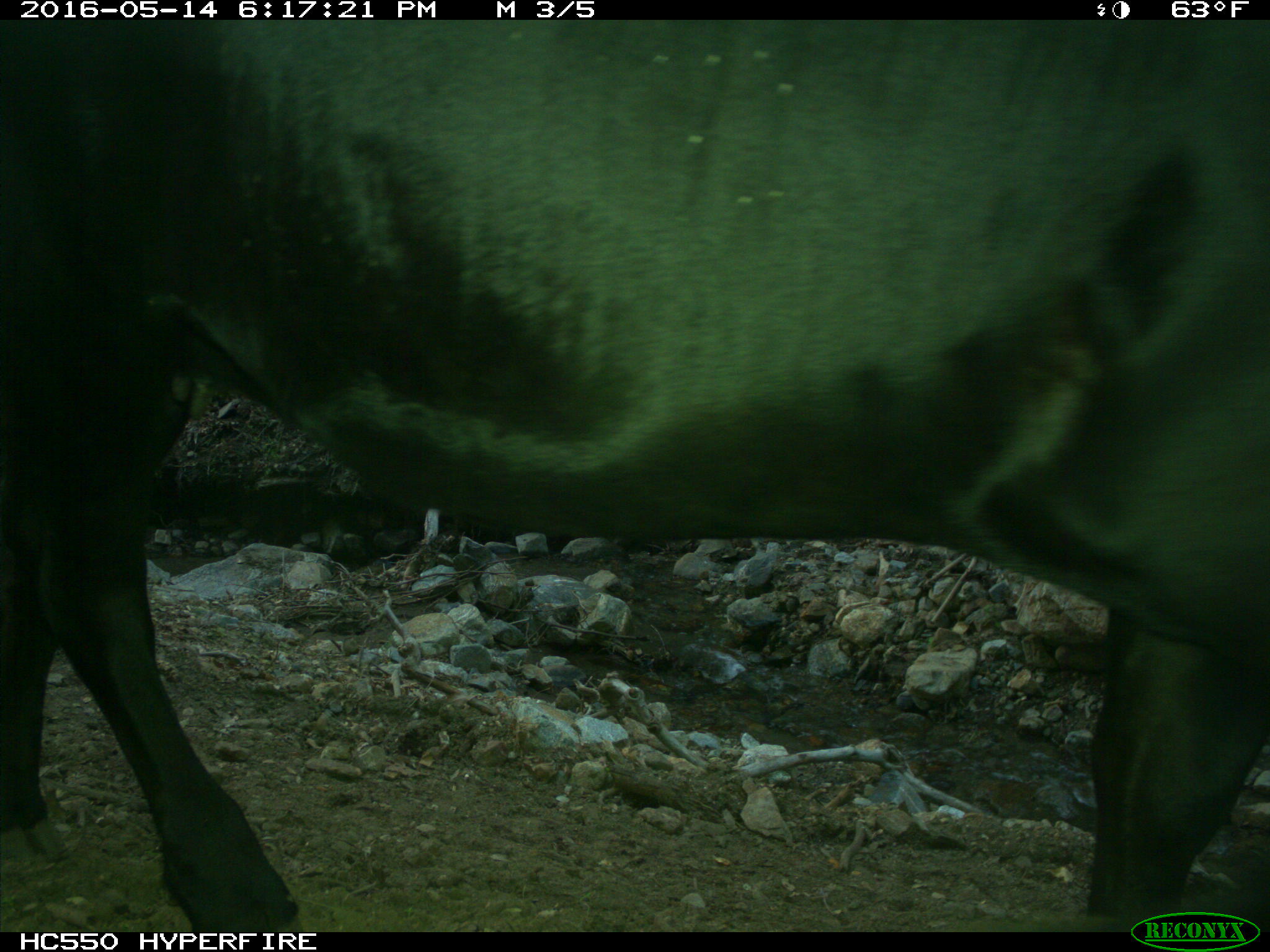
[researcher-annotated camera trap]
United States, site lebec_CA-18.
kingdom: Animalia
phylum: Chordata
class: Mammalia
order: Artiodactyla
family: Bovidae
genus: Bos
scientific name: Bos taurus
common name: domestic cow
Bos taurus (domestic cow).